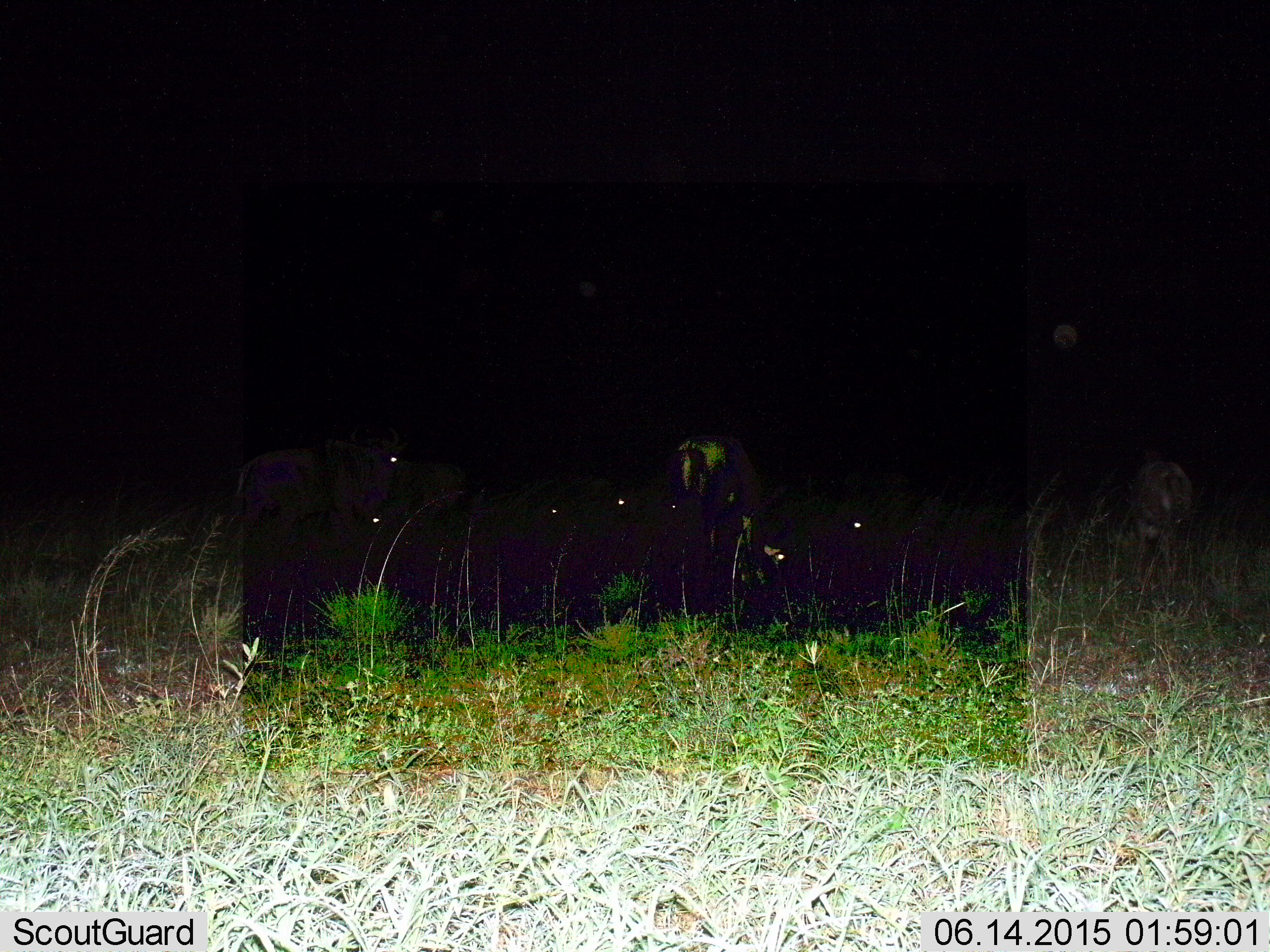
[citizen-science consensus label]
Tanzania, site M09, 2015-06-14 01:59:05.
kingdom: Animalia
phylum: Chordata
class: Mammalia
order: Artiodactyla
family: Bovidae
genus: Connochaetes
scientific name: Connochaetes taurinus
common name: blue wildebeest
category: wildebeest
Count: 6.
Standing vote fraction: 67%.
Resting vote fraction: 17%.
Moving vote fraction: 0%.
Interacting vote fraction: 0%.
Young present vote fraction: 0%.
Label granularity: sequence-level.